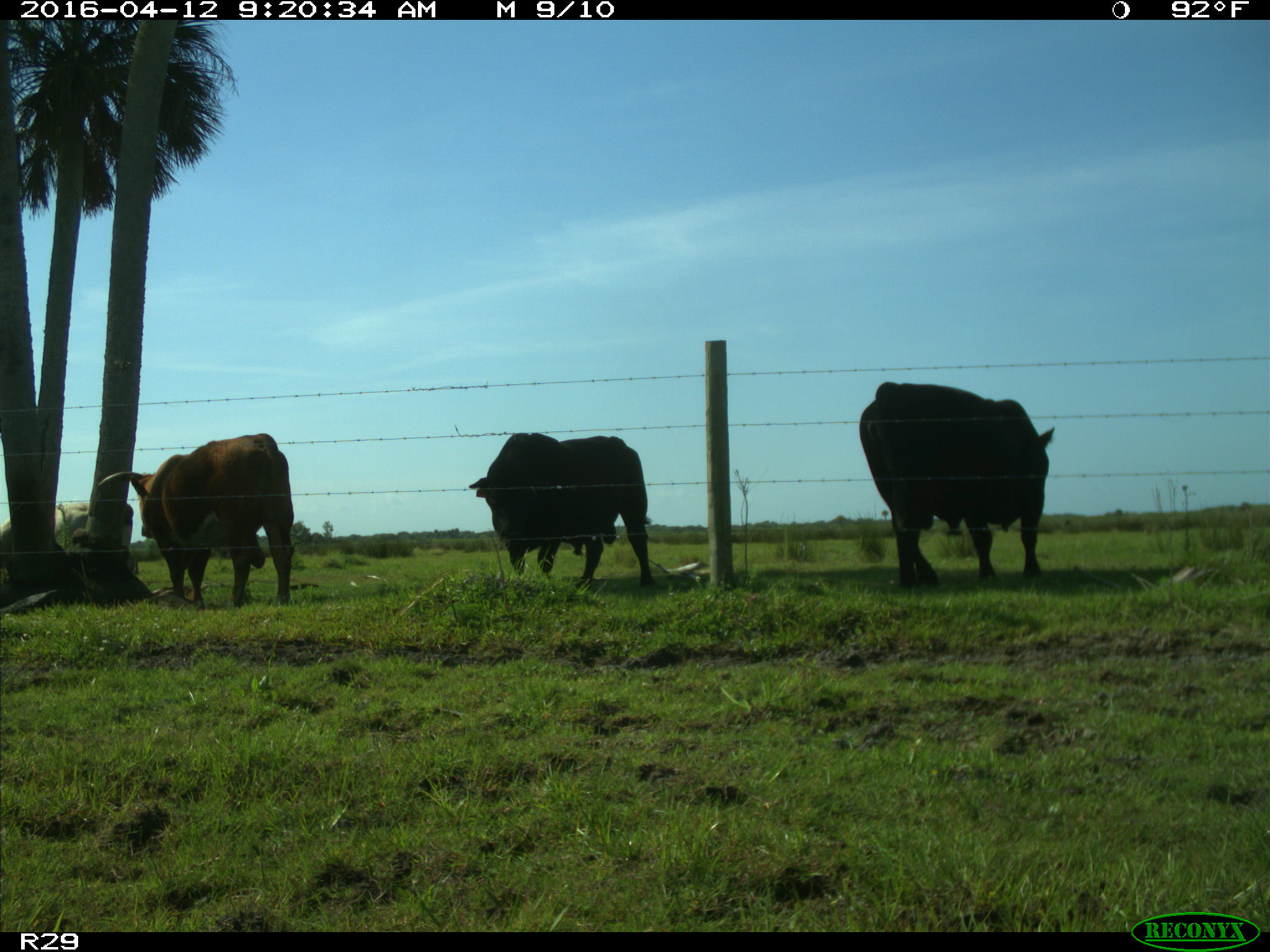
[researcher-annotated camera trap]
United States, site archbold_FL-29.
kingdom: Animalia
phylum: Chordata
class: Mammalia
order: Artiodactyla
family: Bovidae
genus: Bos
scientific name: Bos taurus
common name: domestic cow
Bos taurus (domestic cow).